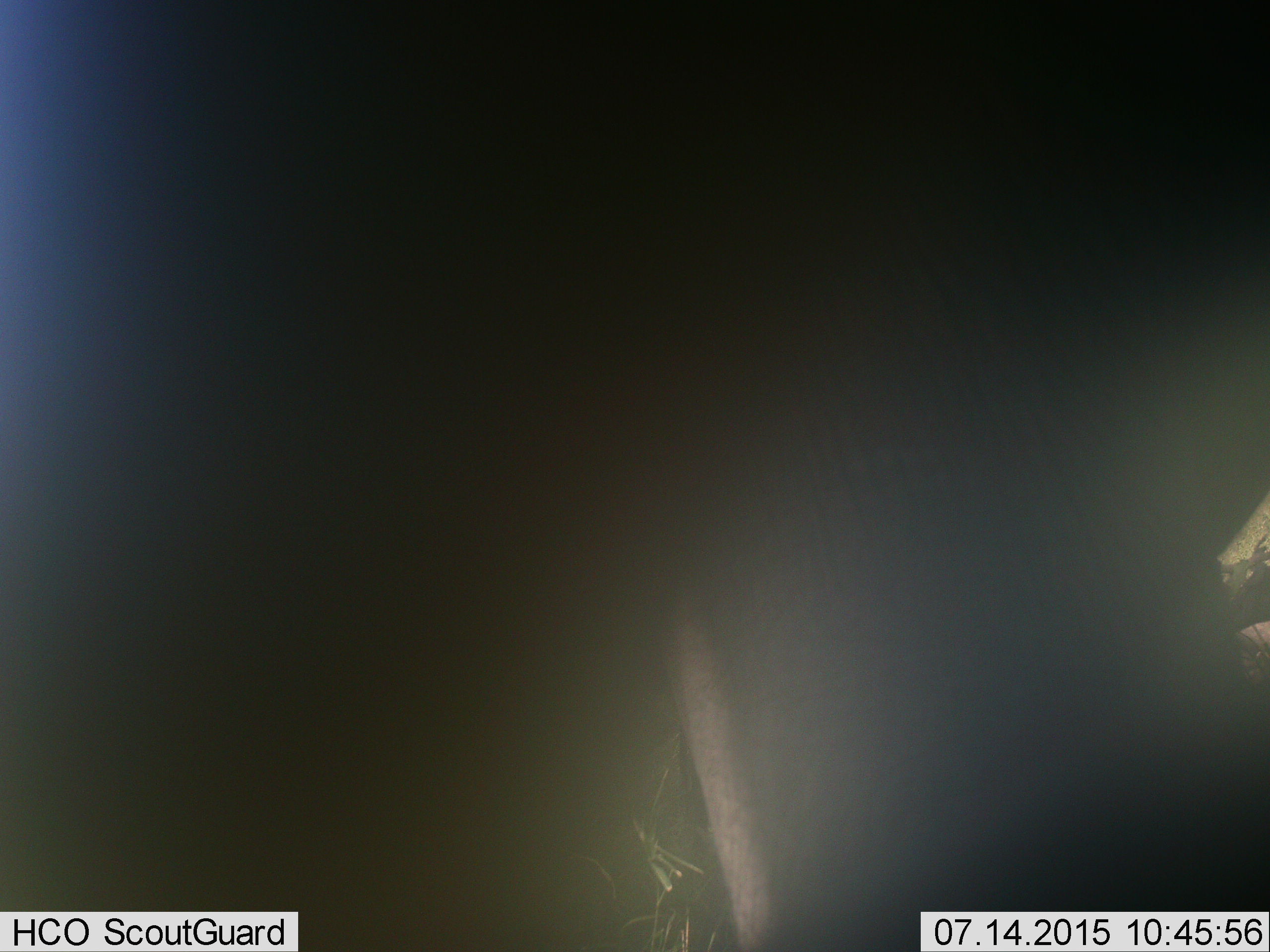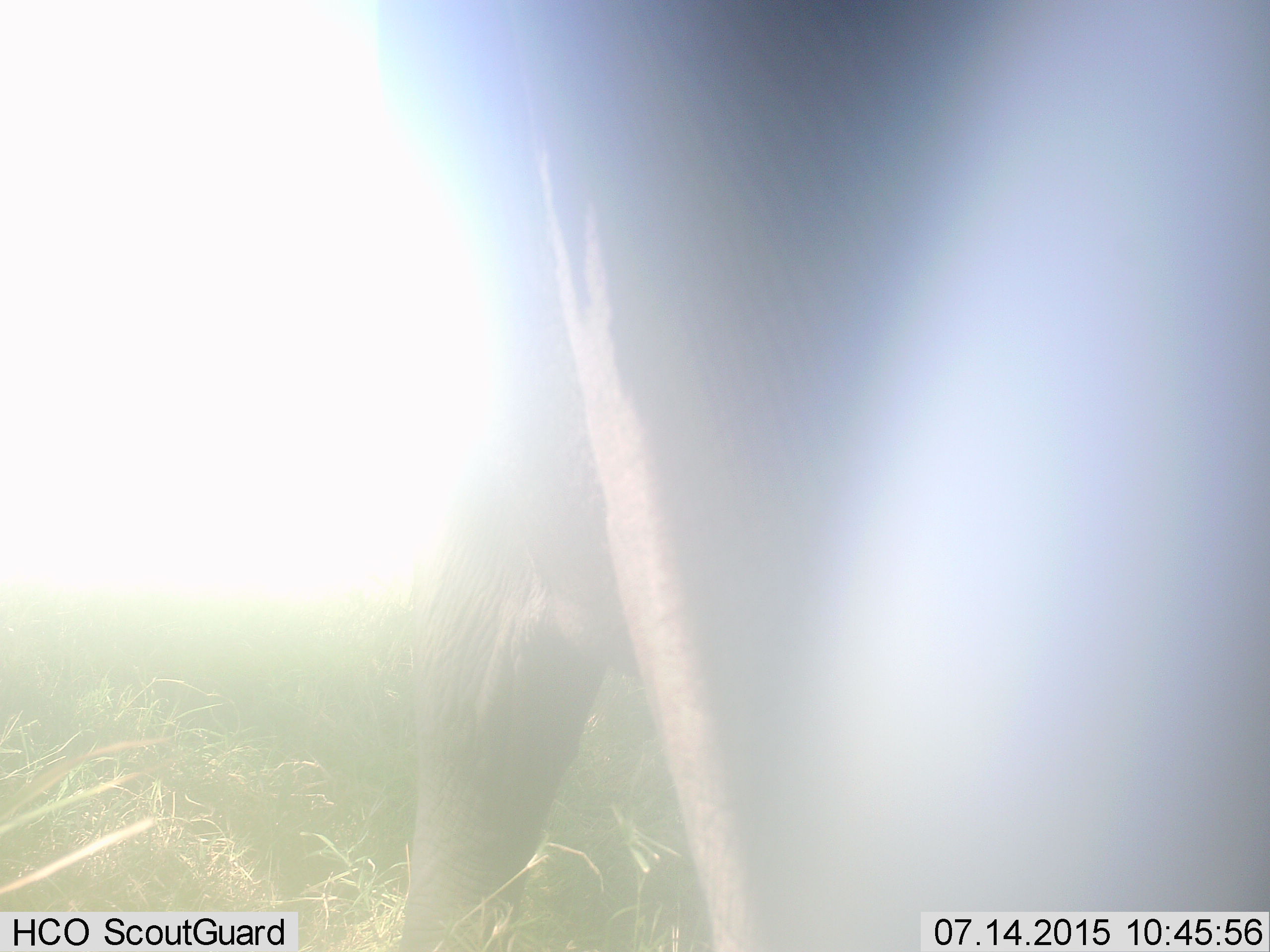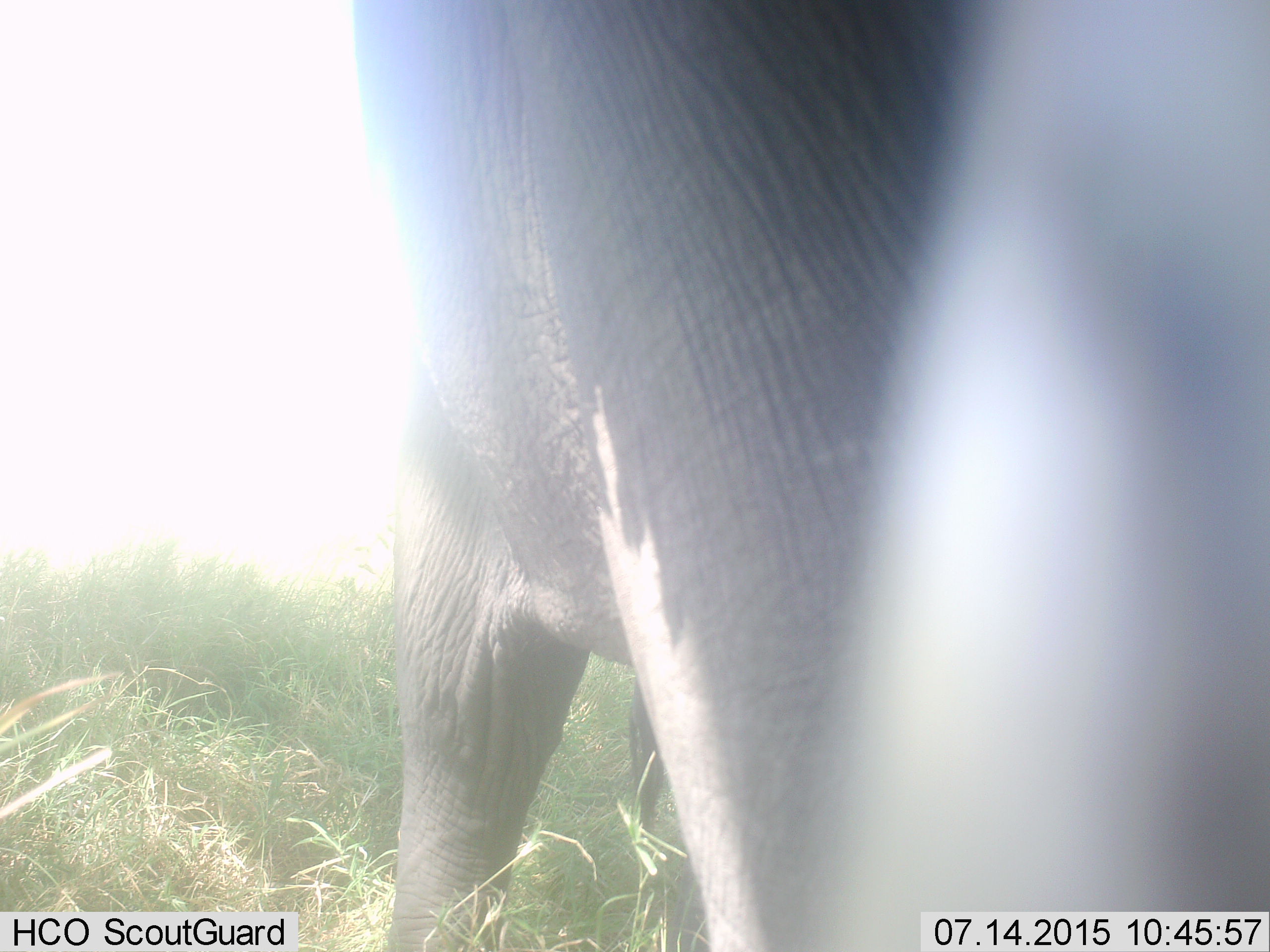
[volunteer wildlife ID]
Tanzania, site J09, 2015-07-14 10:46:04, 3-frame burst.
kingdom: Animalia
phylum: Chordata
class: Mammalia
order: Proboscidea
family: Elephantidae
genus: Loxodonta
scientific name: Loxodonta africana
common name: african bush elephant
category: elephant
Elephant (african bush elephant) (Loxodonta africana), count 1. Behavior (volunteer vote fractions): standing 71%, resting 0%, moving 43%, interacting 0%. Young present (vote fraction): 14%. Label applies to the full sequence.